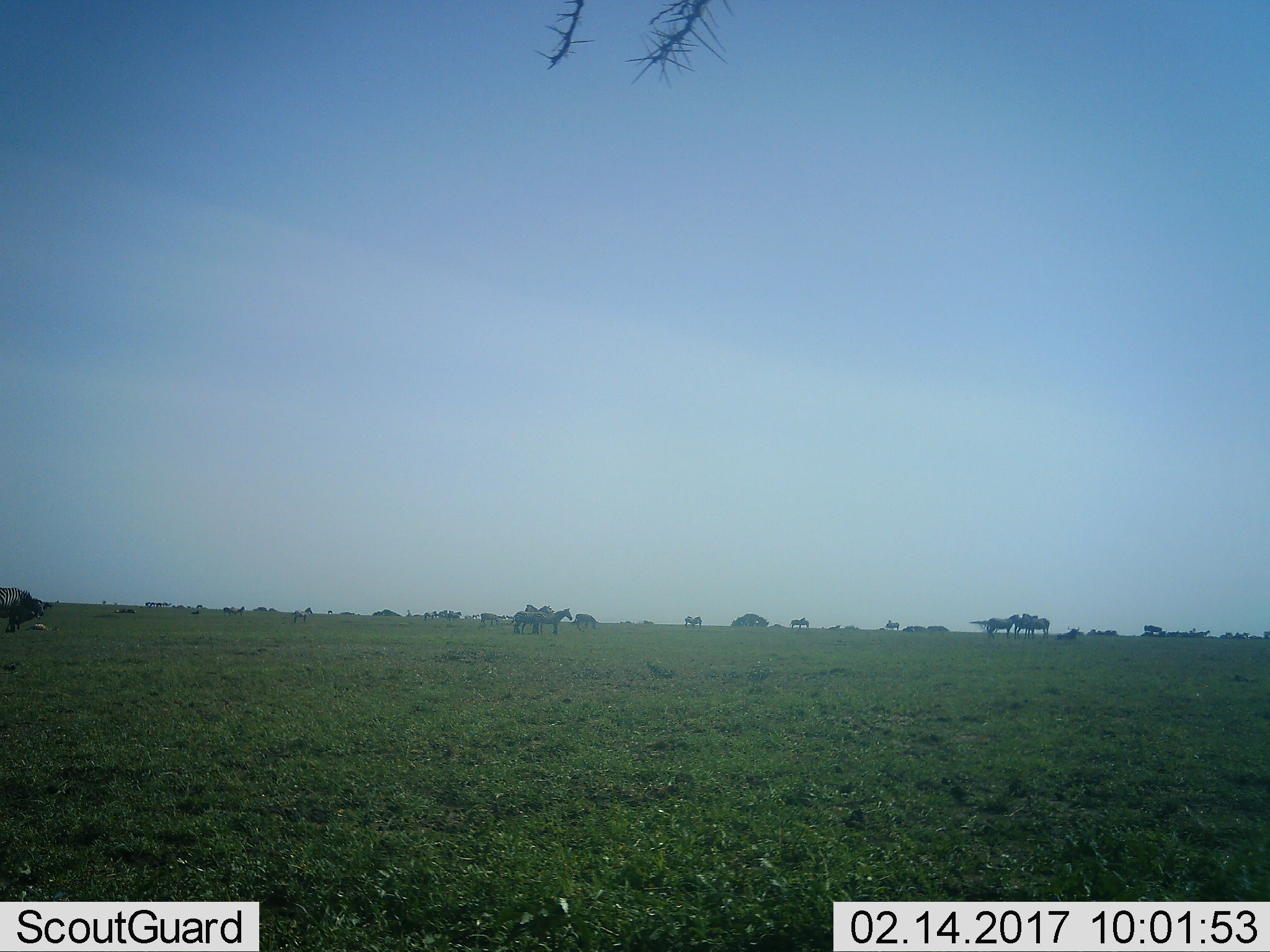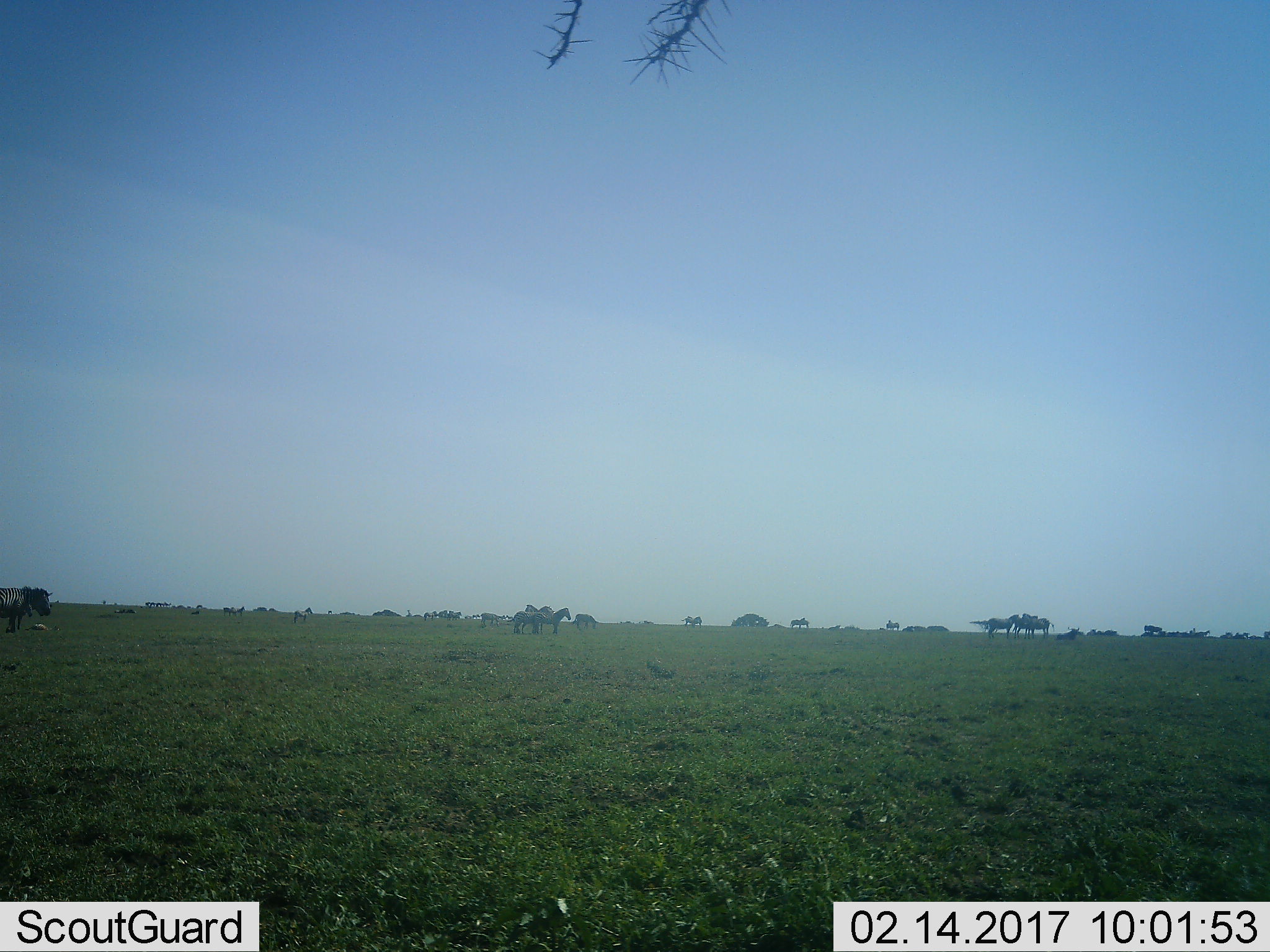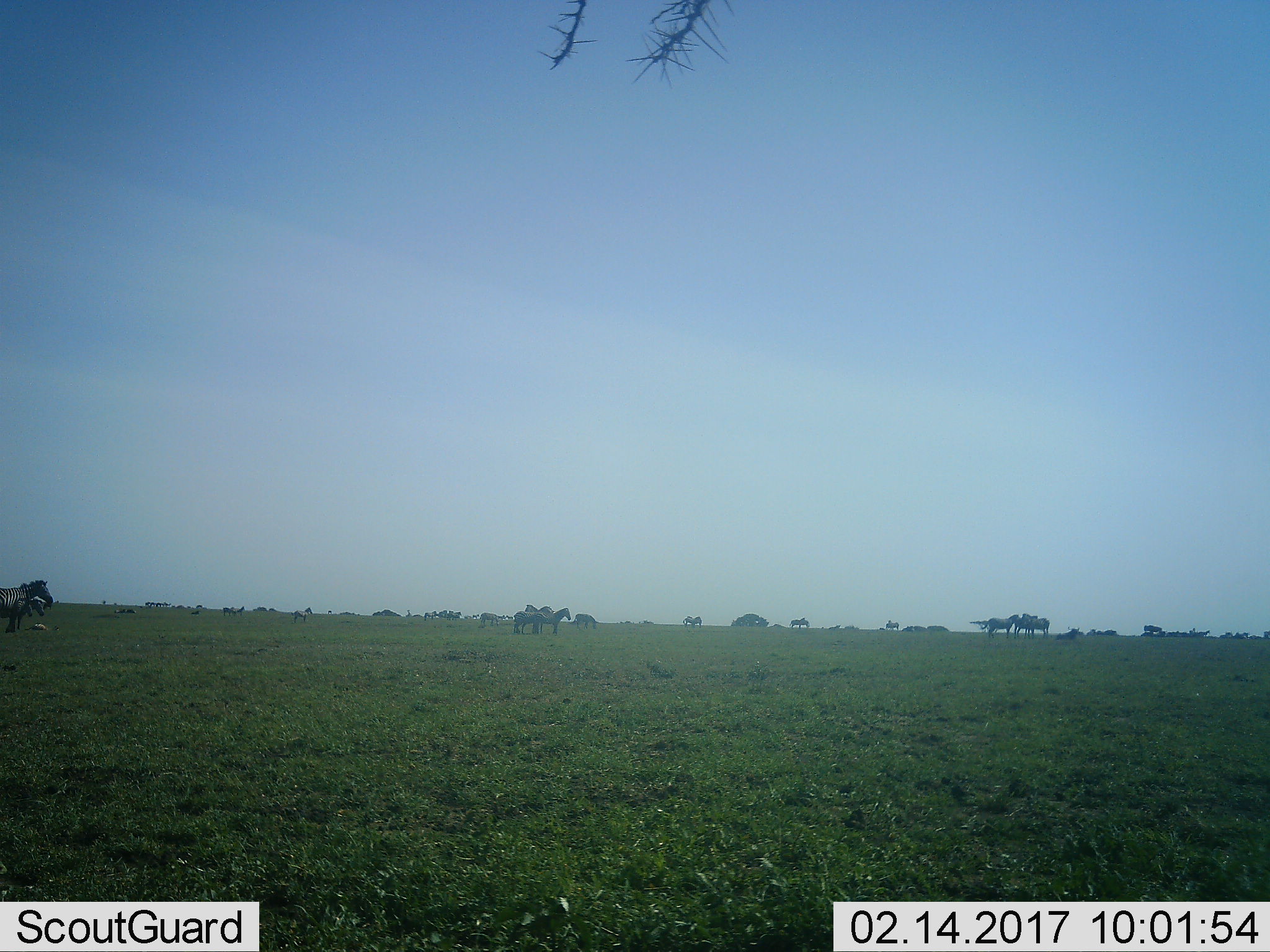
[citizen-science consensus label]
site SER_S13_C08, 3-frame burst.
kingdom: Animalia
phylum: Chordata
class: Mammalia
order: Perissodactyla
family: Equidae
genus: Equus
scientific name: Equus quagga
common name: plains zebra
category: zebraplains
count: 11-50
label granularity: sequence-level